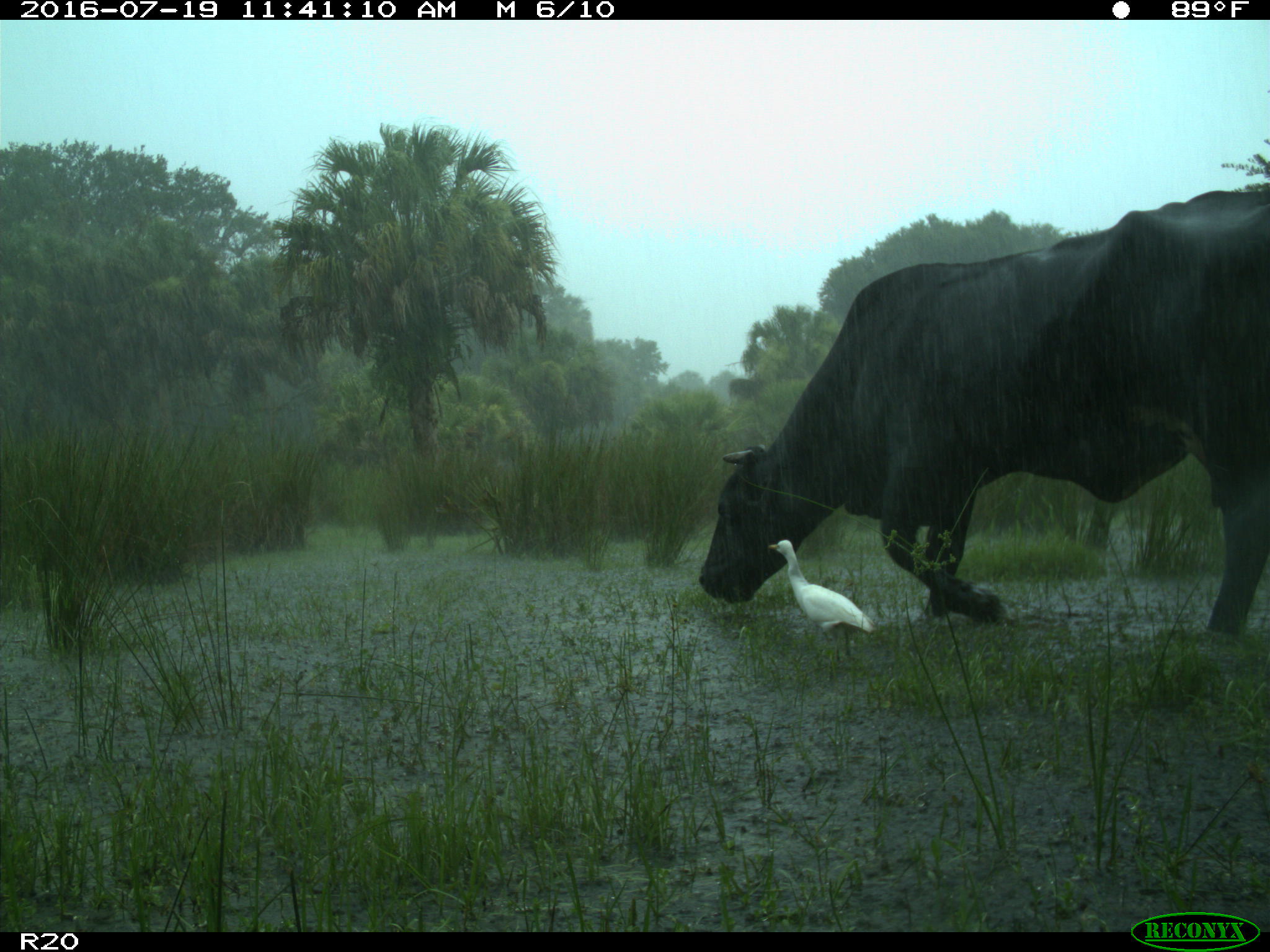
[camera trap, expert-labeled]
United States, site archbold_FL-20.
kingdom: Animalia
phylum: Chordata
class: Mammalia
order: Artiodactyla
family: Bovidae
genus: Bos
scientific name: Bos taurus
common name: domestic cow